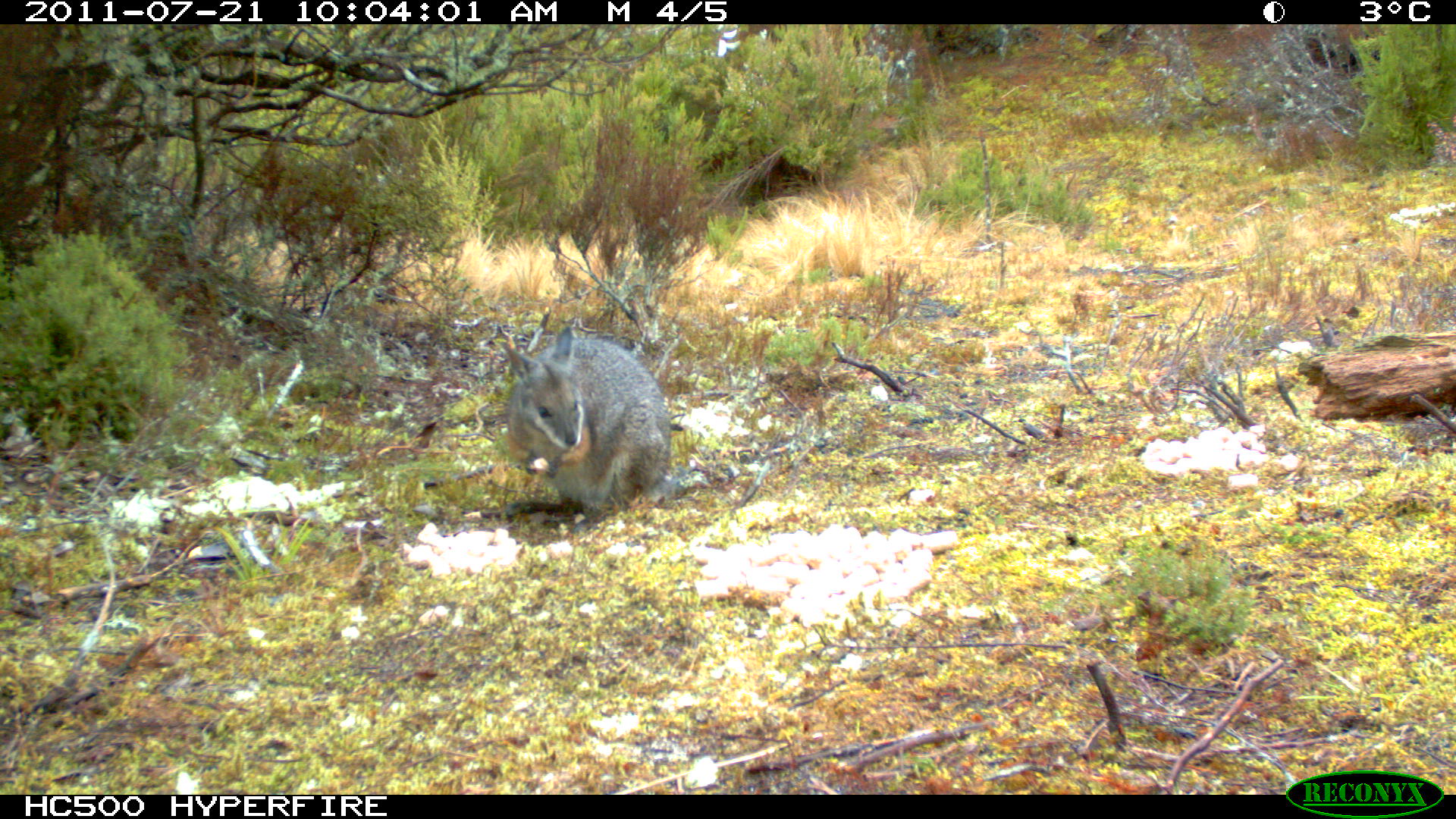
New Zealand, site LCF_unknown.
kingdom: Animalia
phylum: Chordata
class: Mammalia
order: Diprotodontia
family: Macropodidae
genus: Notamacropus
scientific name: Notamacropus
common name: wallaby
Wallaby (Notamacropus).